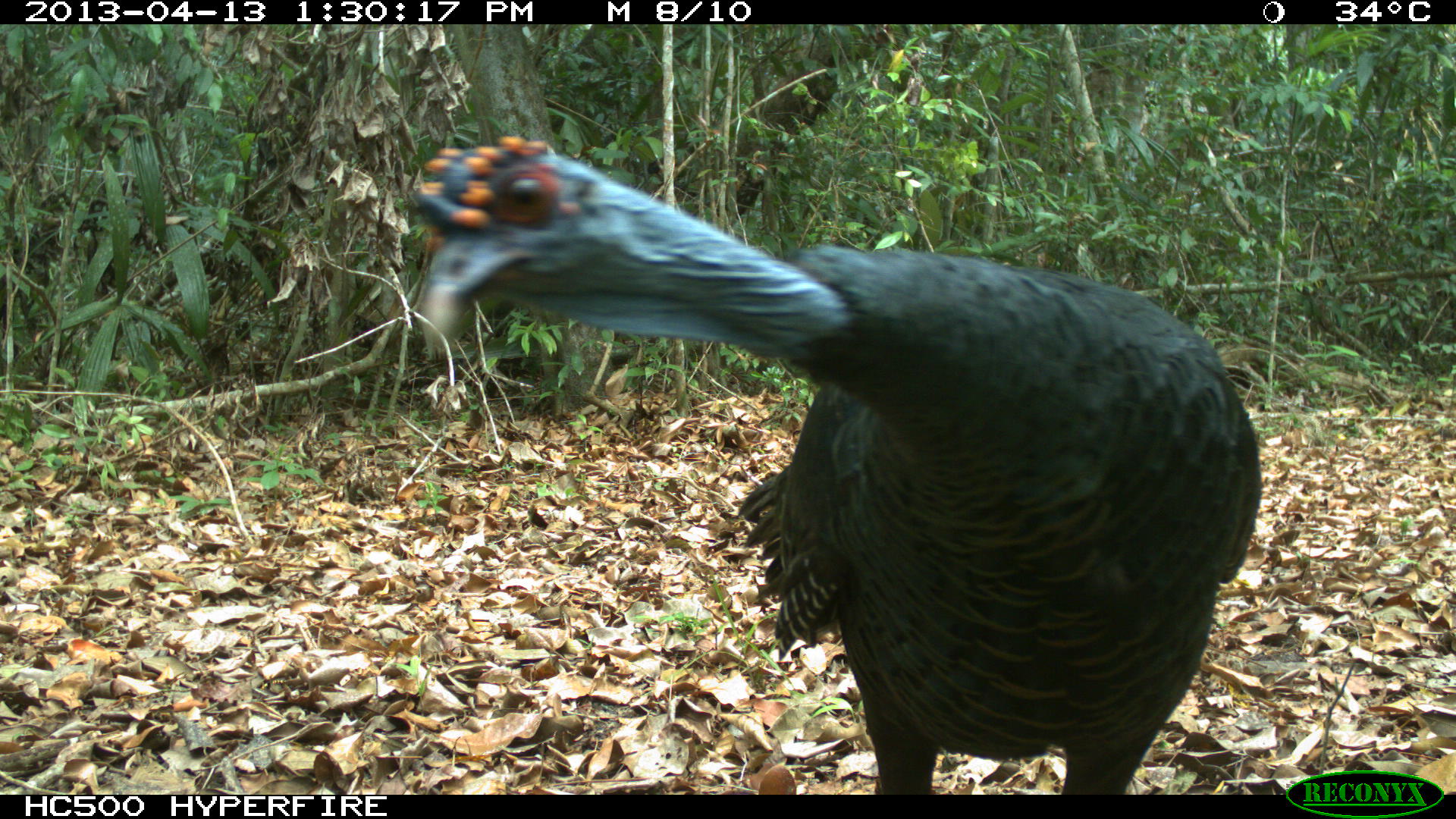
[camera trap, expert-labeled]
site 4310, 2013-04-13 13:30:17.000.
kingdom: Animalia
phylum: Chordata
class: Aves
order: Galliformes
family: Phasianidae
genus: Meleagris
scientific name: Meleagris ocellata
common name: ocellated turkey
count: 1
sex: male